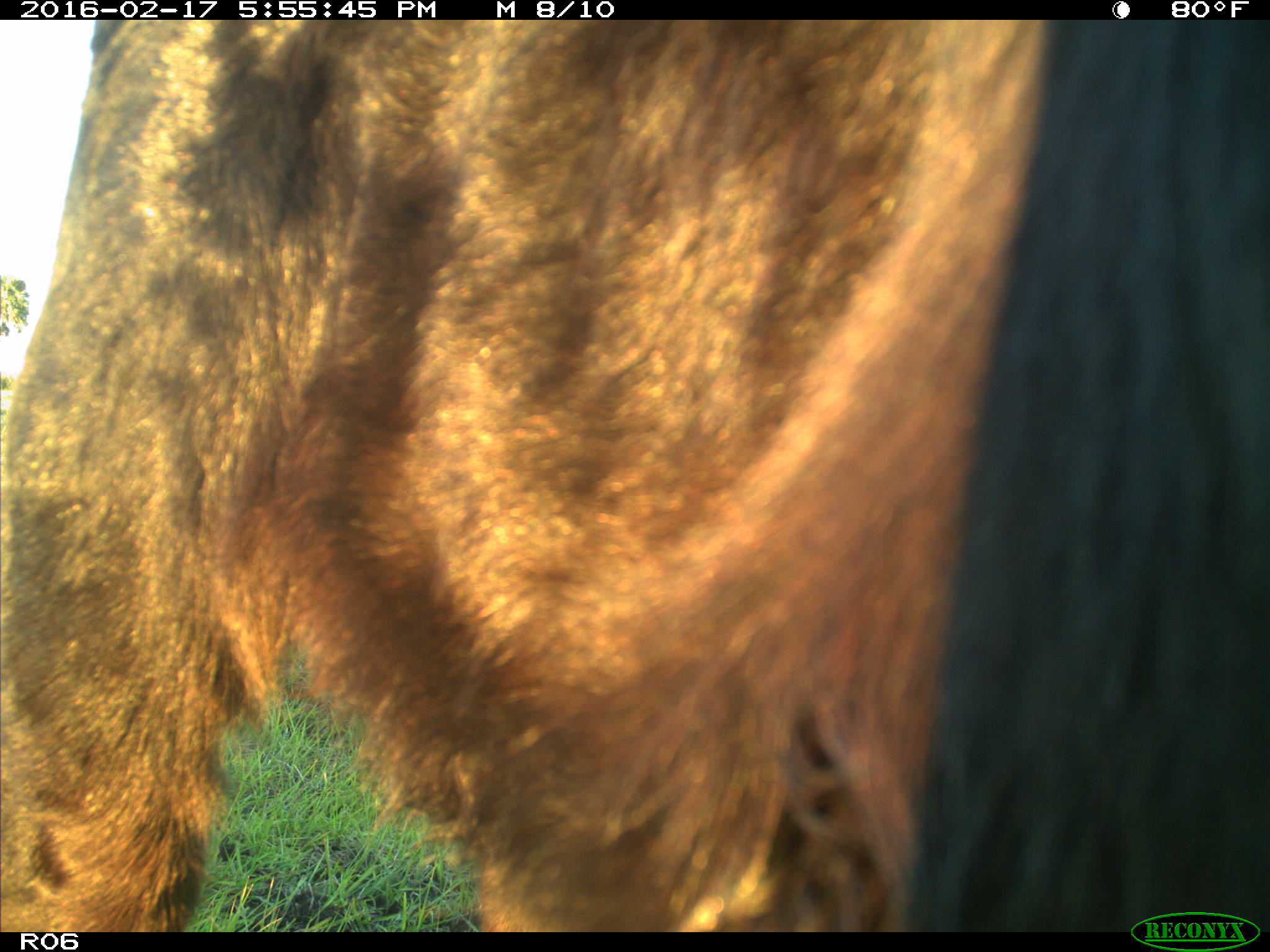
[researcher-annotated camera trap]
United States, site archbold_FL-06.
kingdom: Animalia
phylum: Chordata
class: Mammalia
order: Artiodactyla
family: Bovidae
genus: Bos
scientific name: Bos taurus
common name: domestic cow